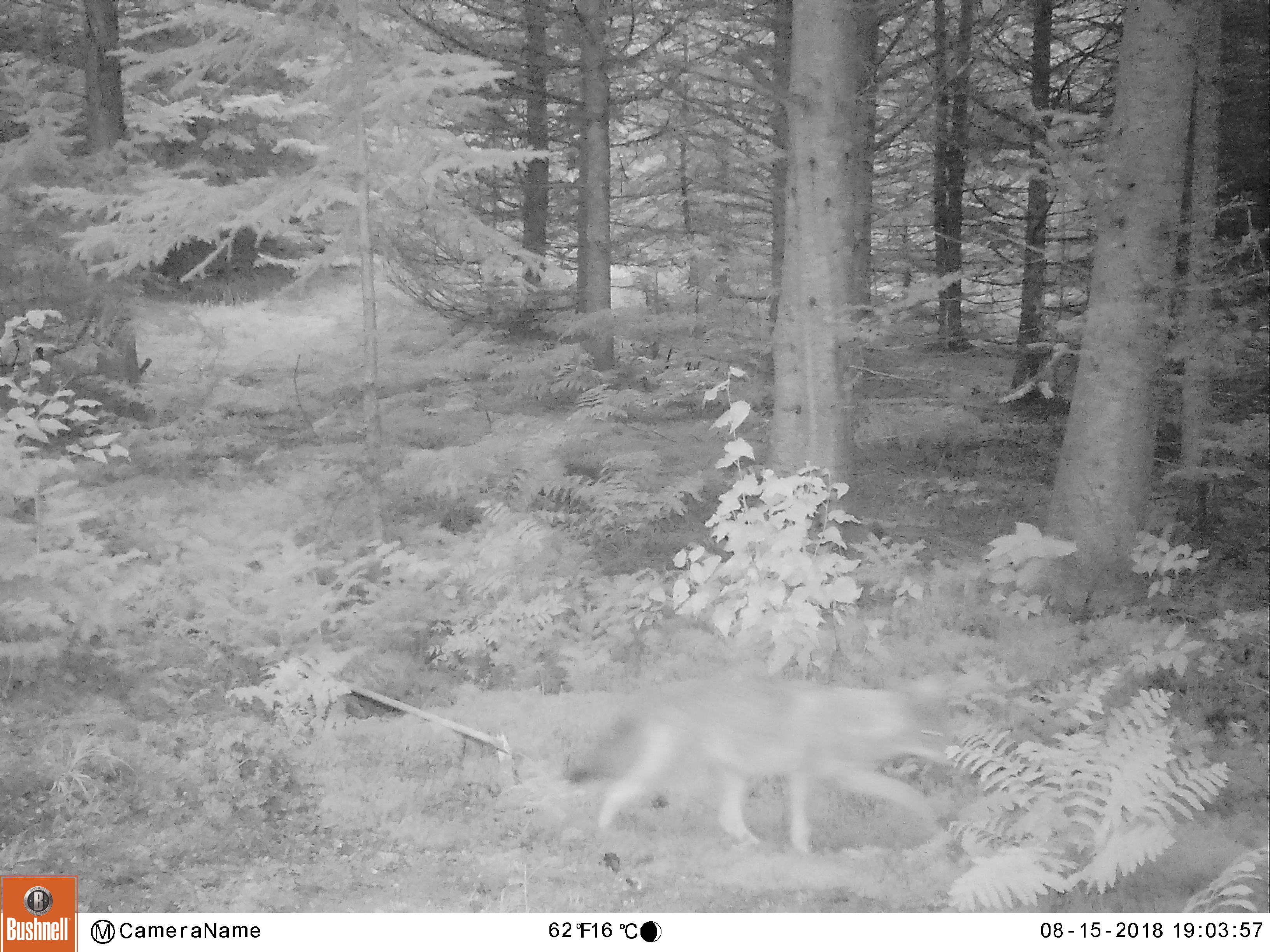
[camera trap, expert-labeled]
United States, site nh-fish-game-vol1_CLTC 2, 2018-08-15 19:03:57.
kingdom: Animalia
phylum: Chordata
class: Mammalia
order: Carnivora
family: Canidae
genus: Canis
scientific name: Canis latrans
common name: coyote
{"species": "coyote (Canis latrans)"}